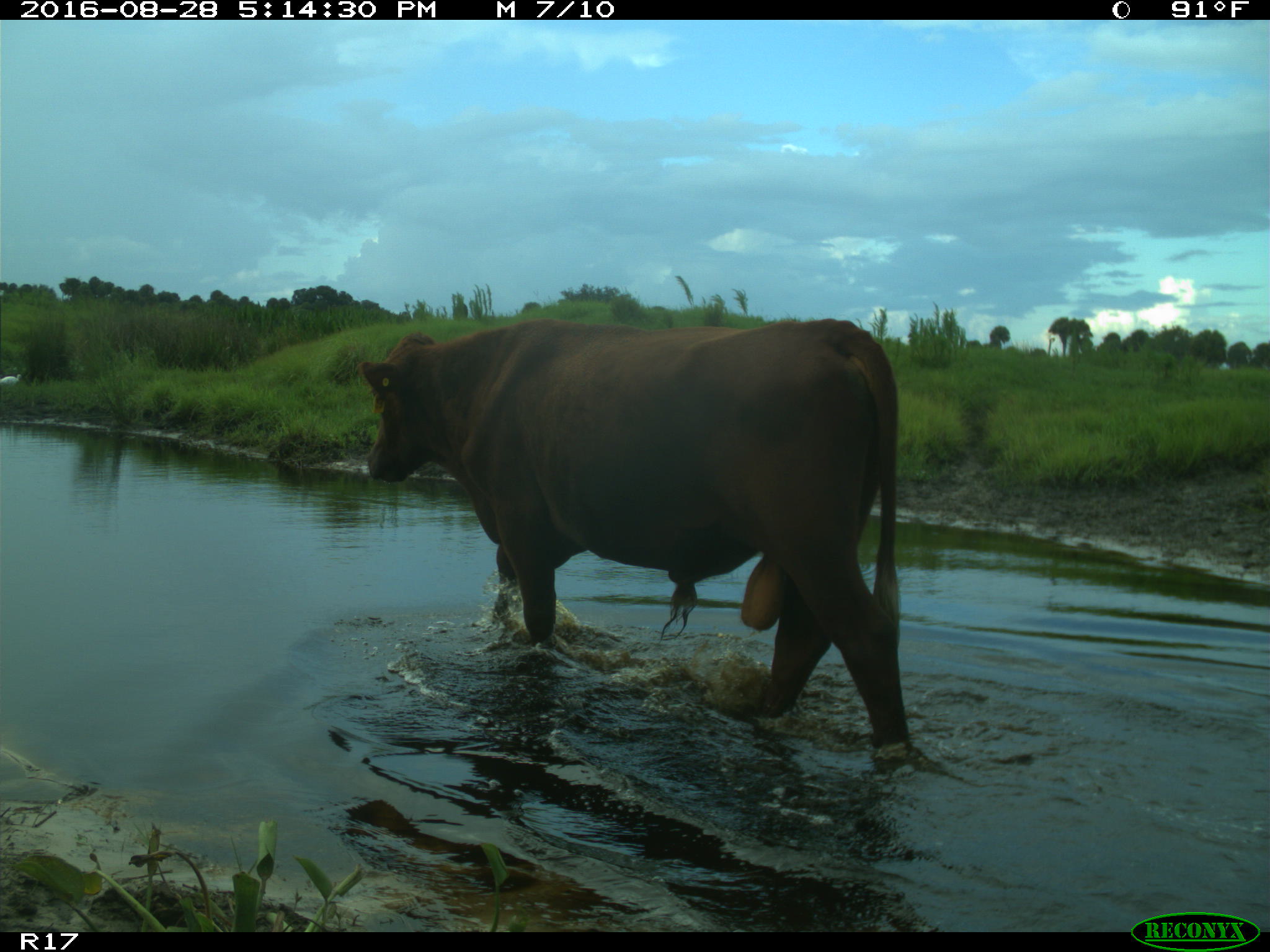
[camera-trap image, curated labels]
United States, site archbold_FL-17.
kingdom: Animalia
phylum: Chordata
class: Mammalia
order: Artiodactyla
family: Bovidae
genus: Bos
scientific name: Bos taurus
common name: domestic cow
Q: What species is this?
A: Bos taurus (domestic cow).